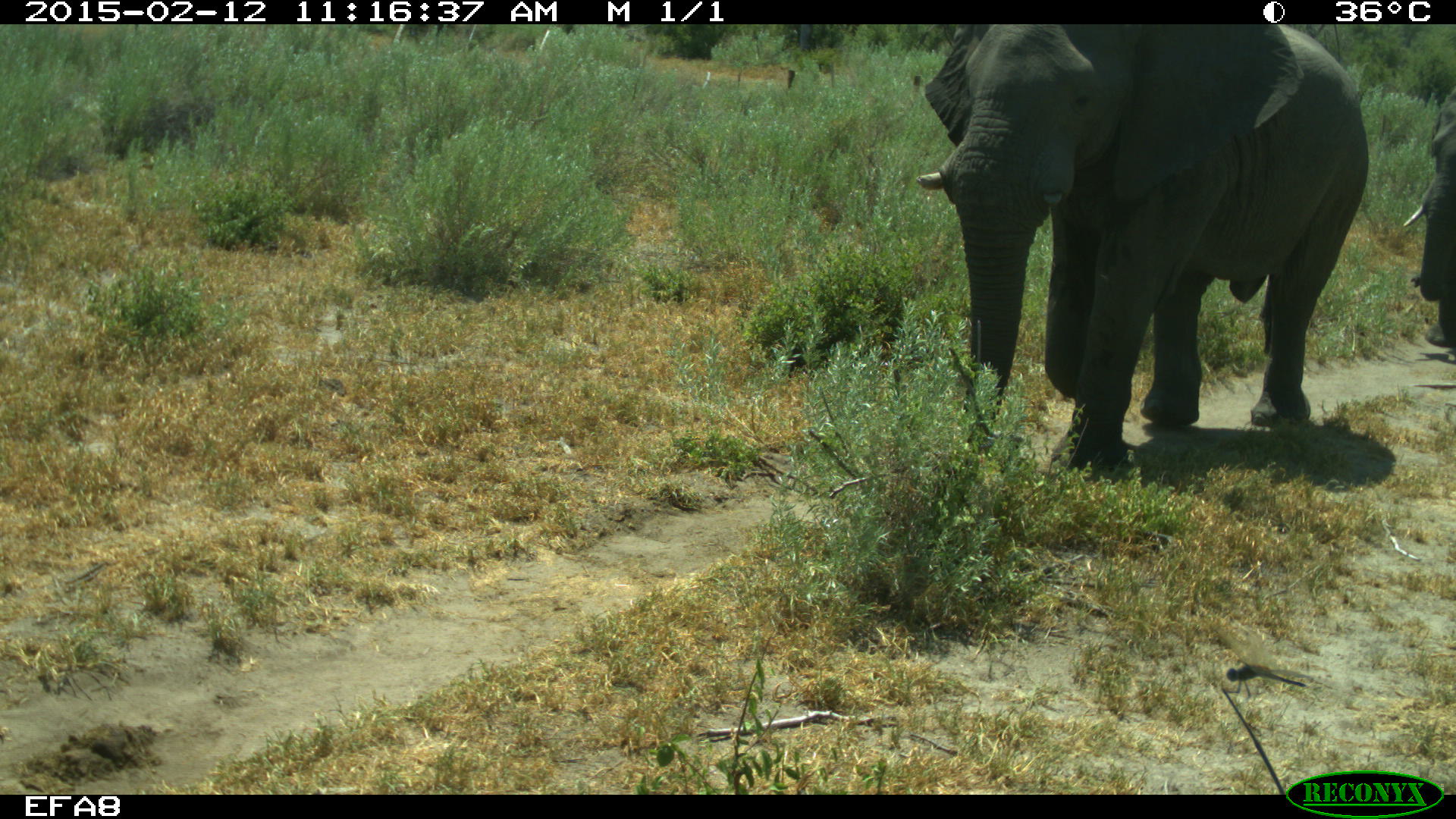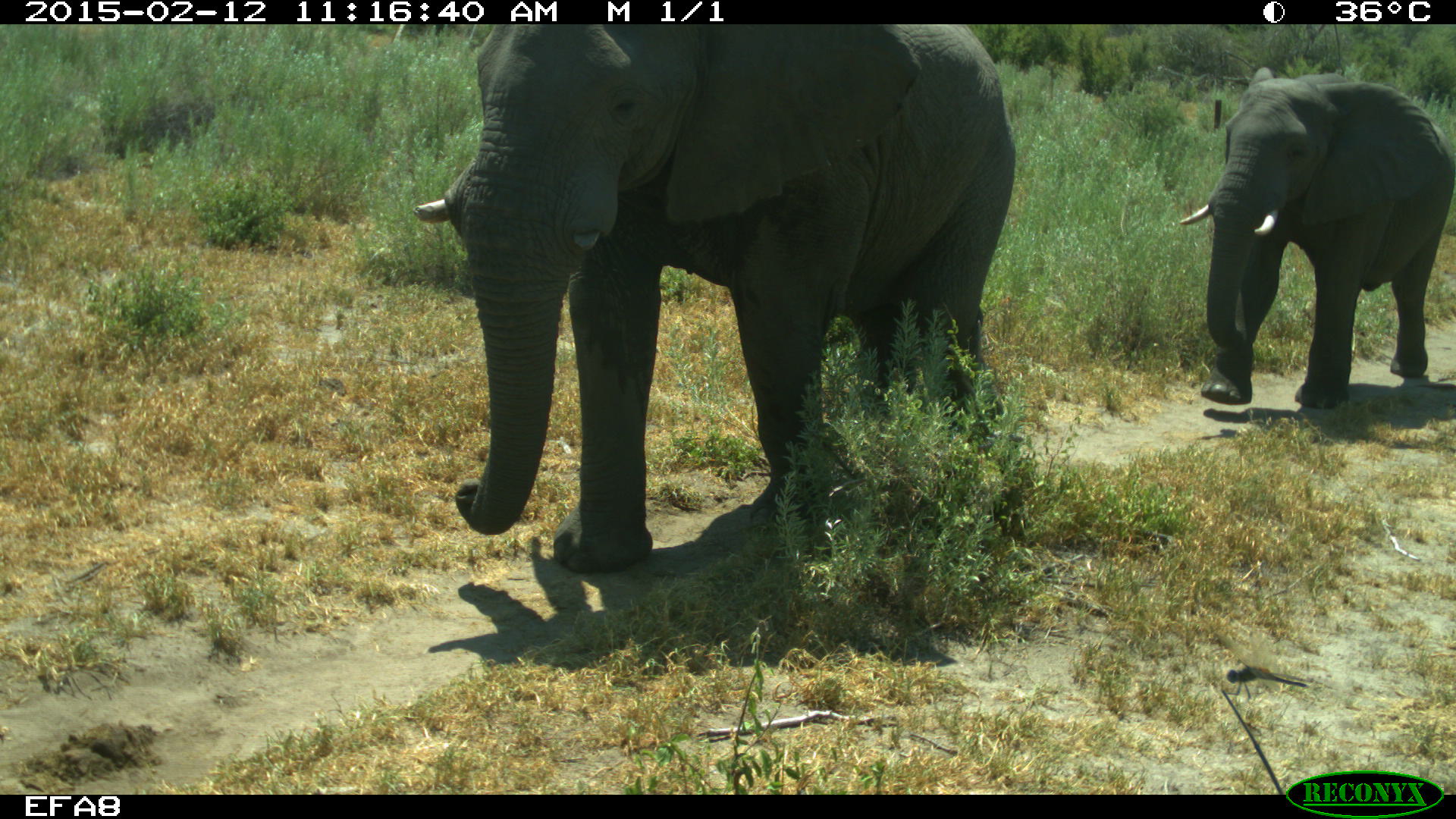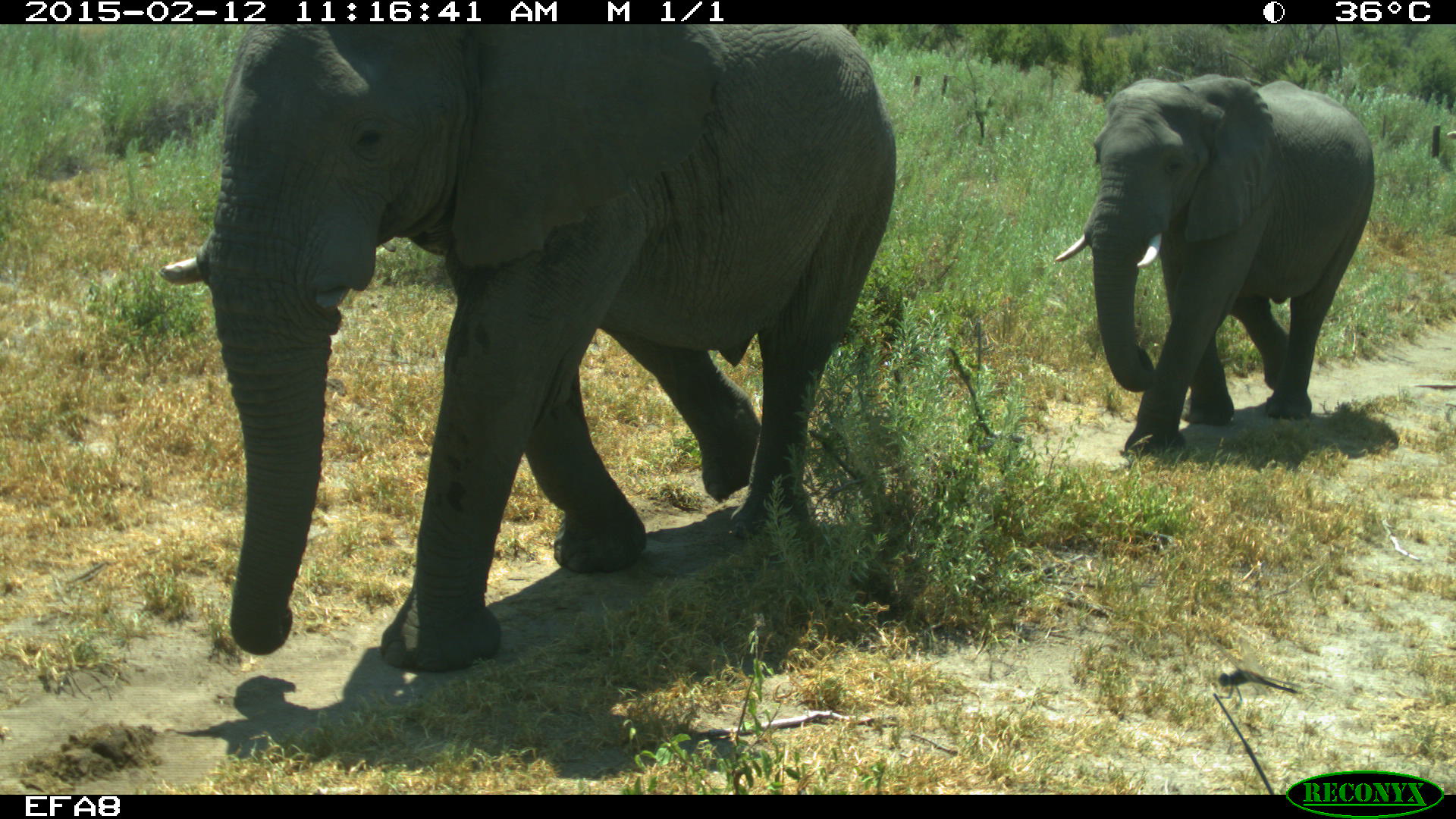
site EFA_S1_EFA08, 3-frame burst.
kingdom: Animalia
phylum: Chordata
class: Mammalia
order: Proboscidea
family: Elephantidae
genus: Loxodonta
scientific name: Loxodonta africana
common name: african bush elephant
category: elephant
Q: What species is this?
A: Elephant (african bush elephant) (Loxodonta africana).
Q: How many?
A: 2.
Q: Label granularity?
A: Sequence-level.